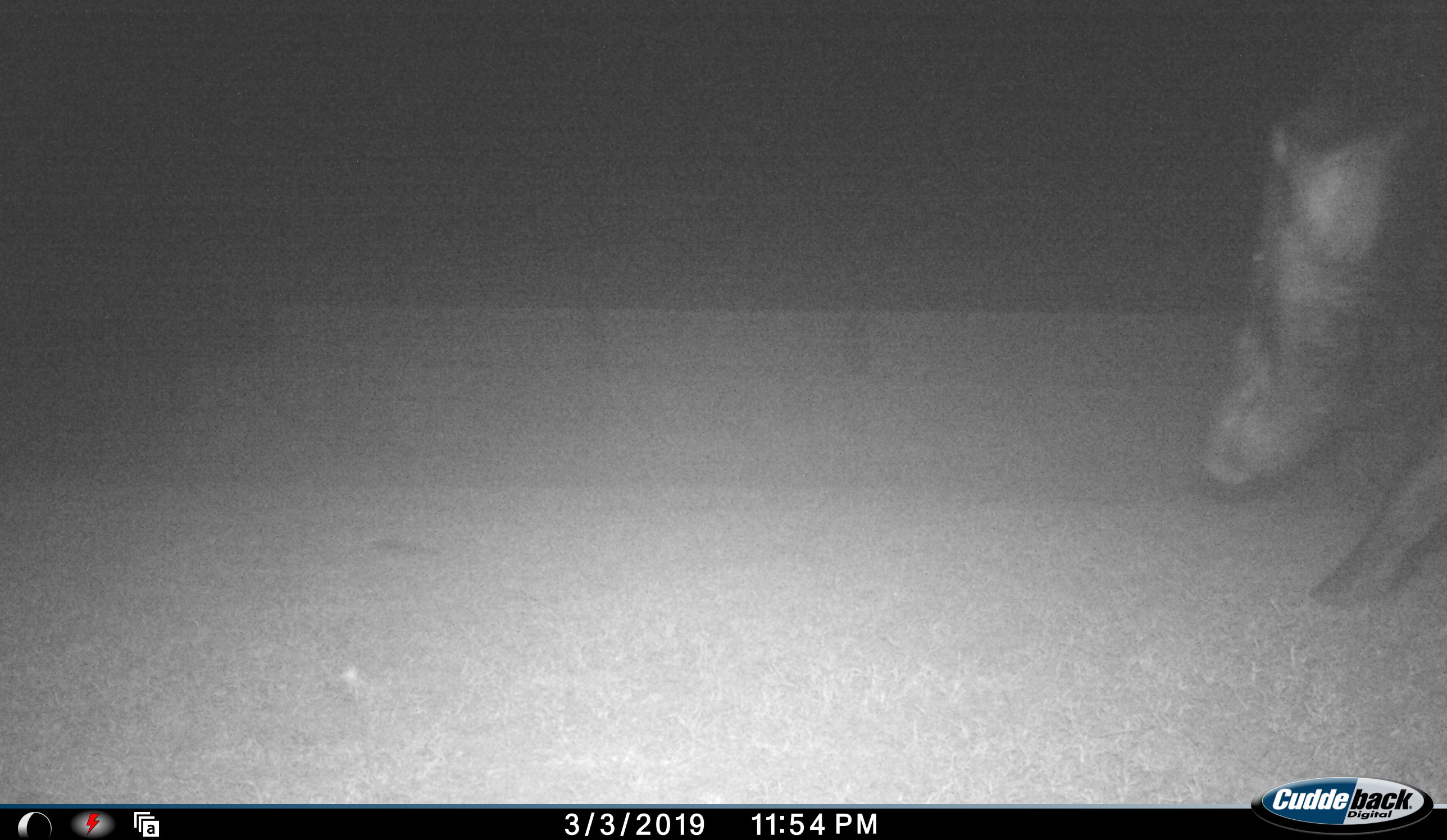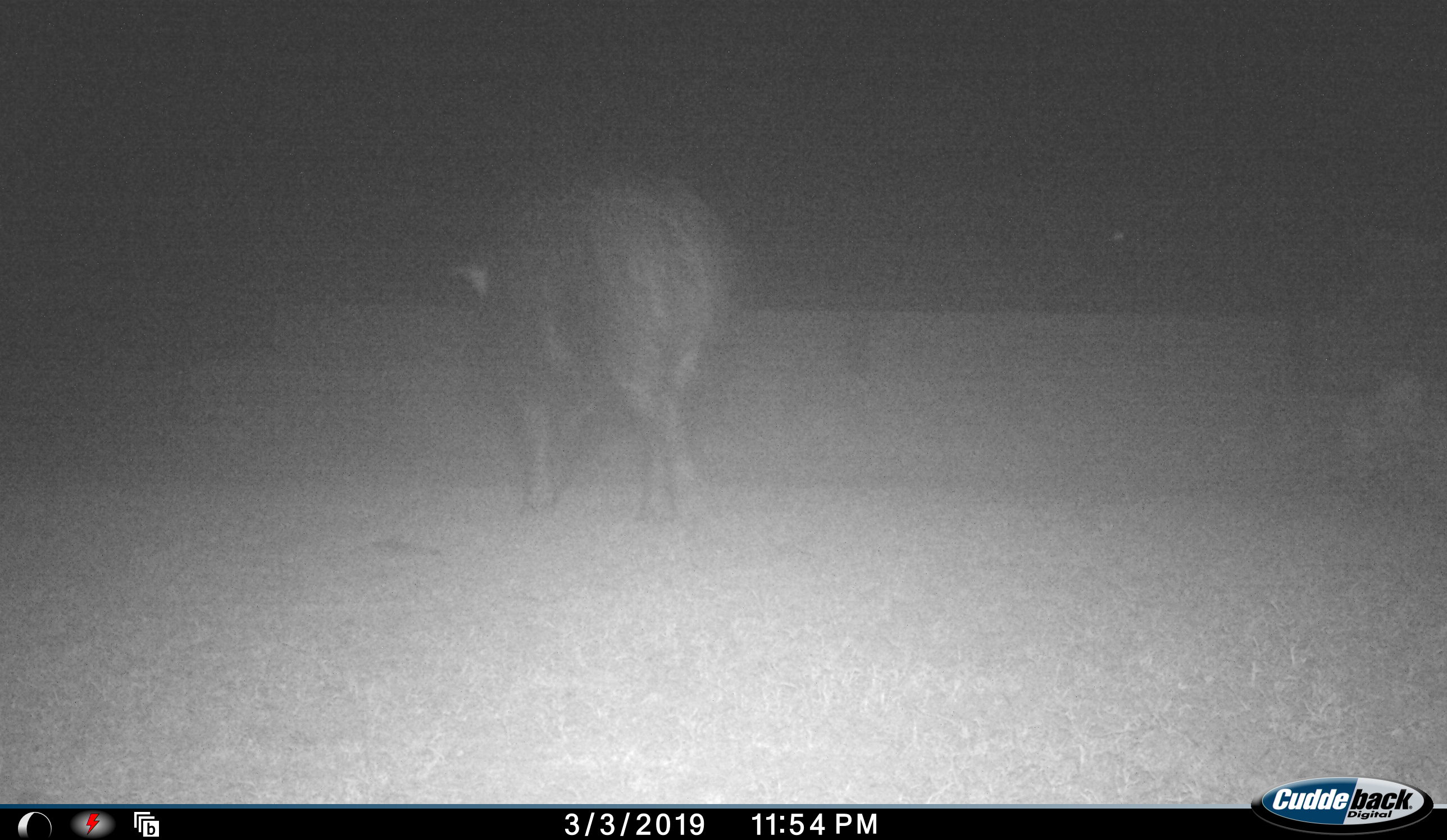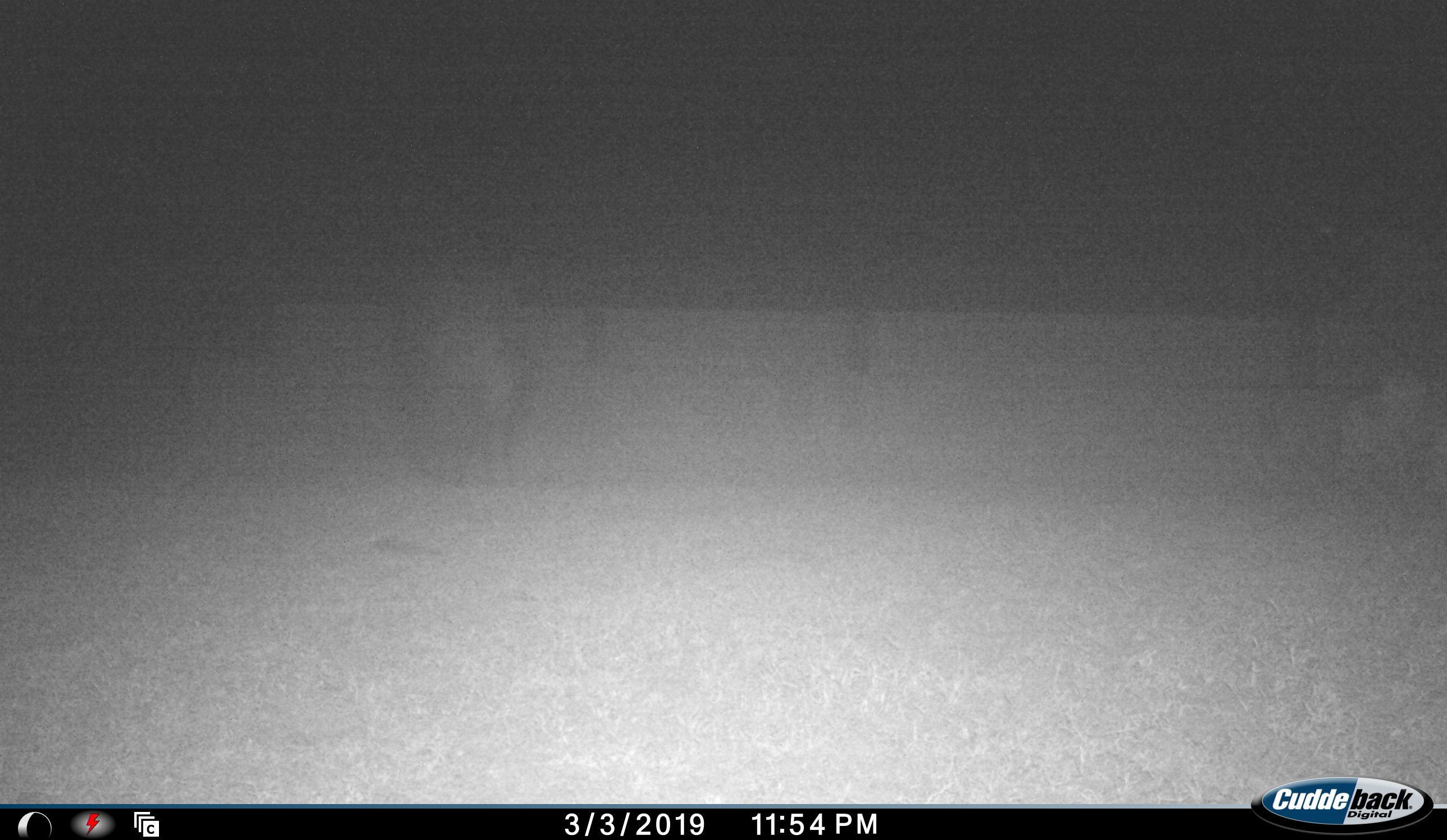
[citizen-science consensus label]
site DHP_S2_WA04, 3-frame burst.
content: unidentified animal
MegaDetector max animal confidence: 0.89